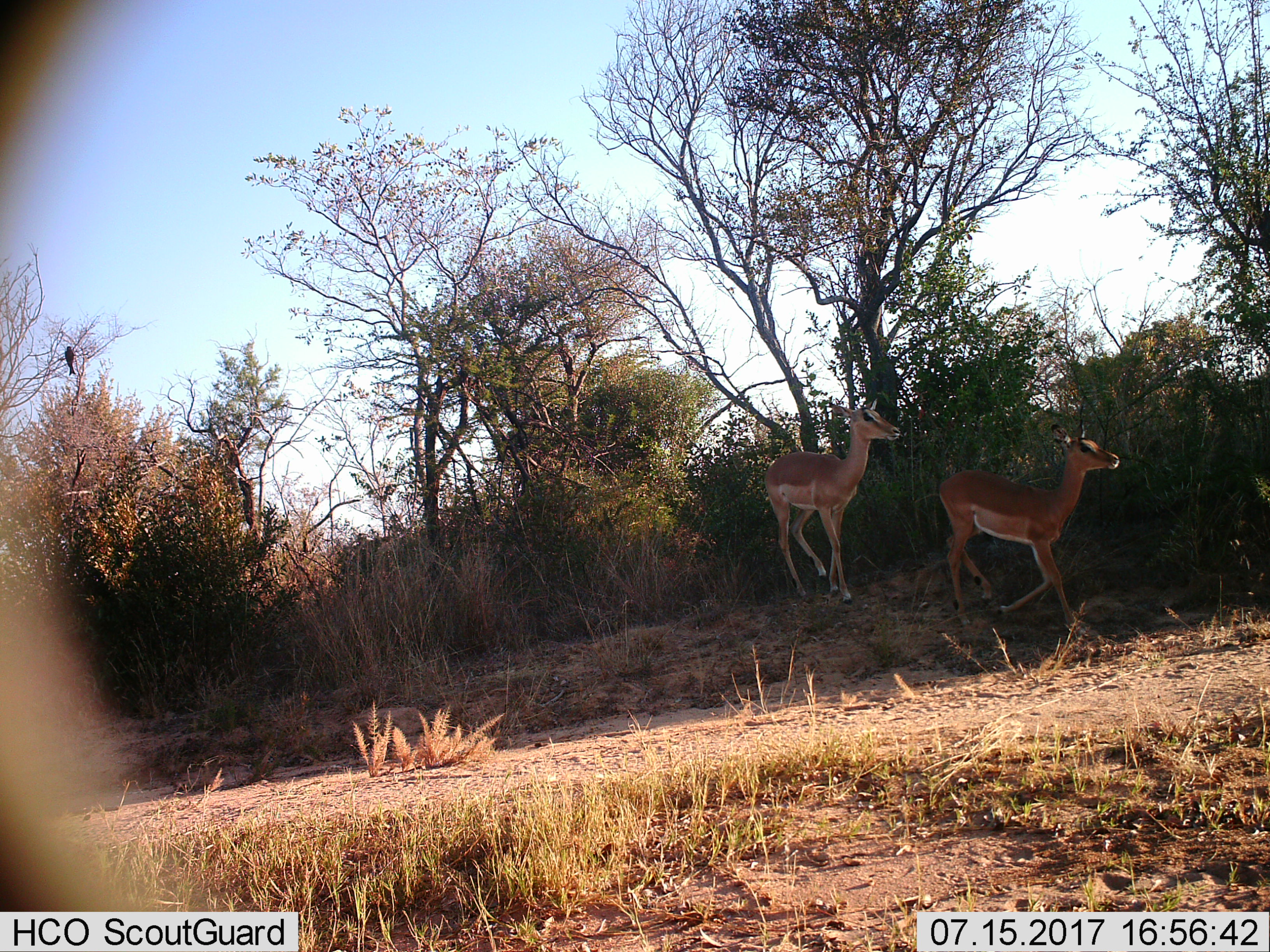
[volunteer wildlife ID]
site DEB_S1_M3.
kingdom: Animalia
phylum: Chordata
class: Aves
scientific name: Aves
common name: bird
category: birdother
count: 1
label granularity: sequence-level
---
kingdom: Animalia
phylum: Chordata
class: Mammalia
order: Artiodactyla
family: Bovidae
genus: Aepyceros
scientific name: Aepyceros melampus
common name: impala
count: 2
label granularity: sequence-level